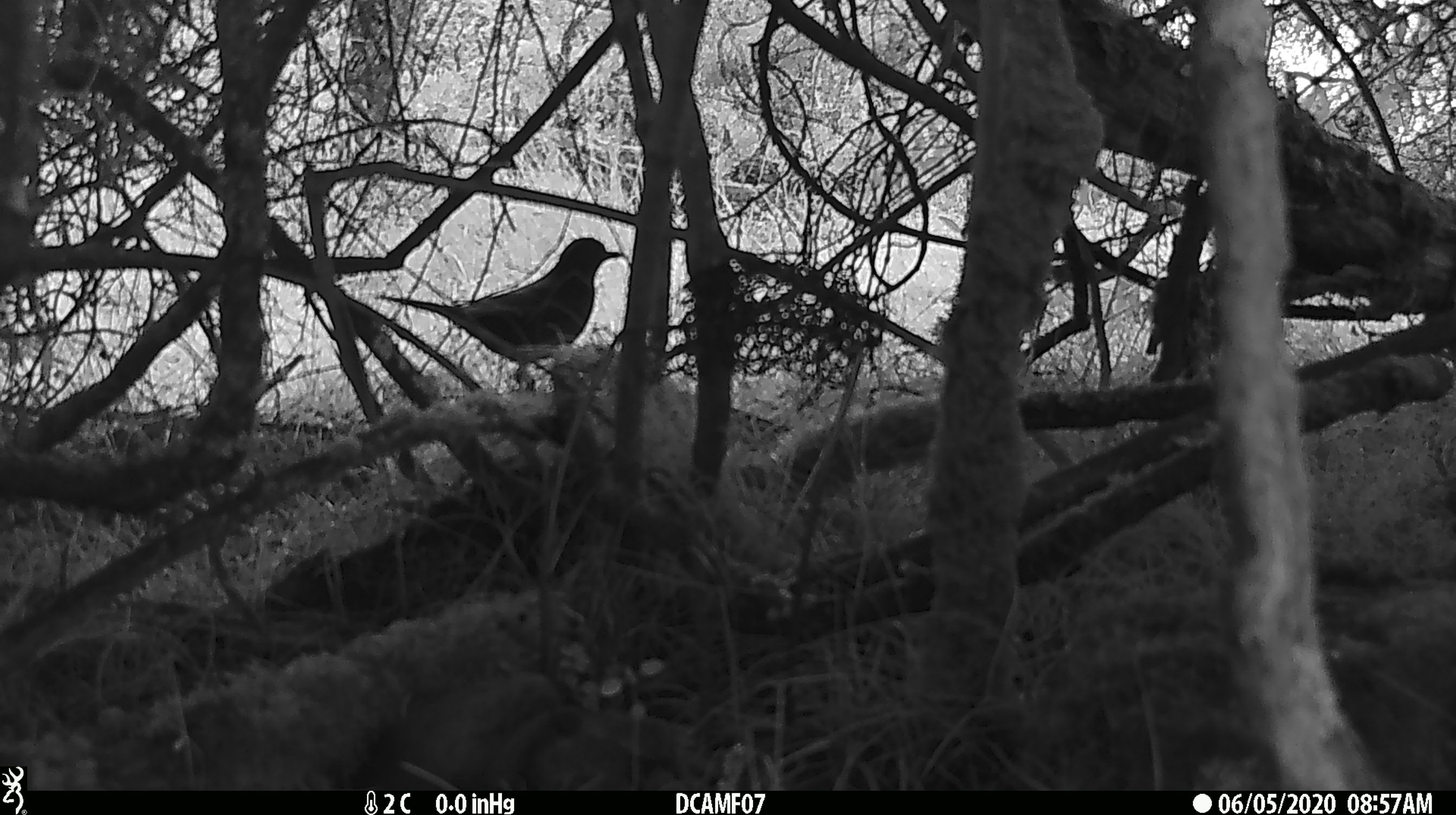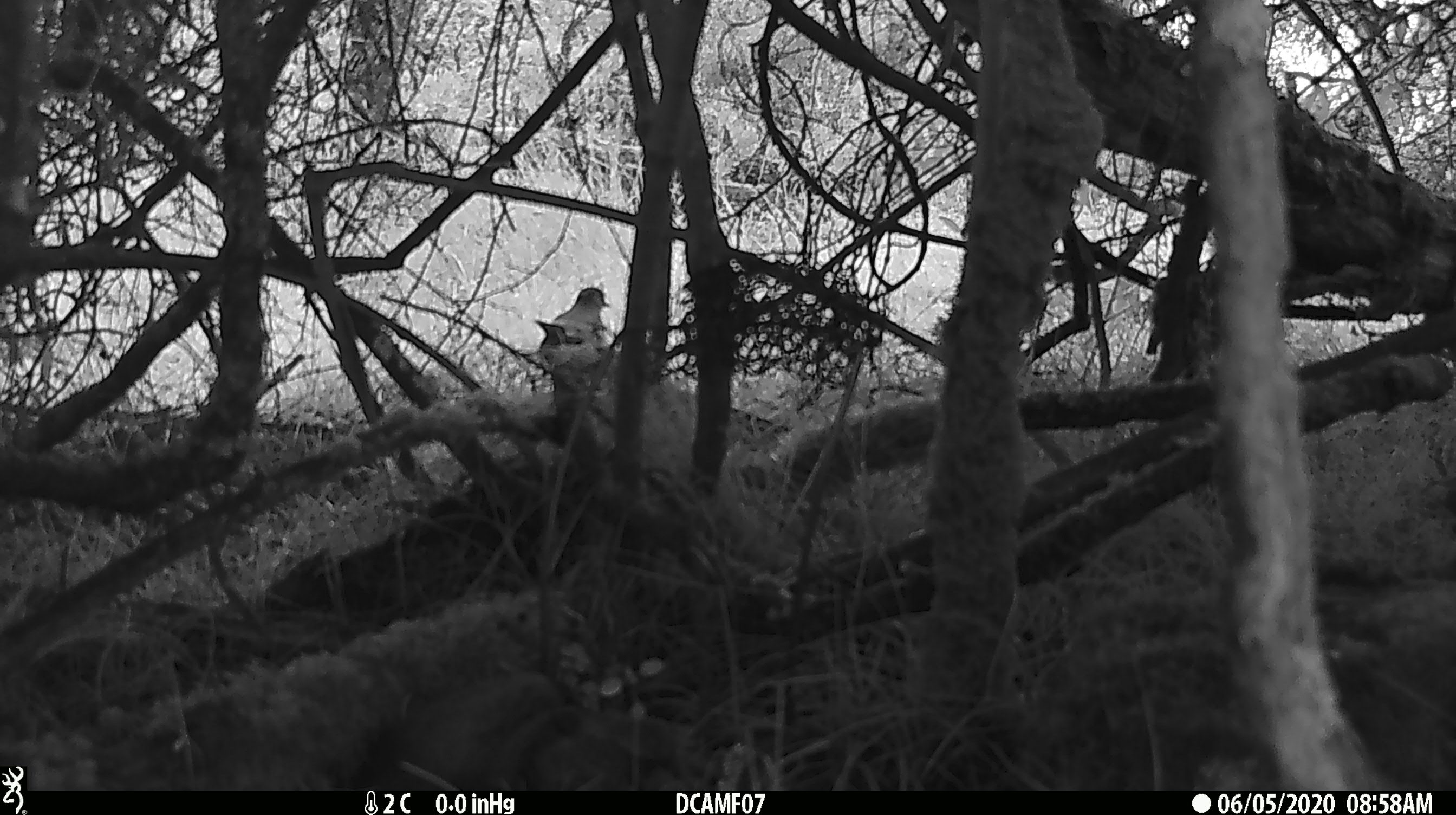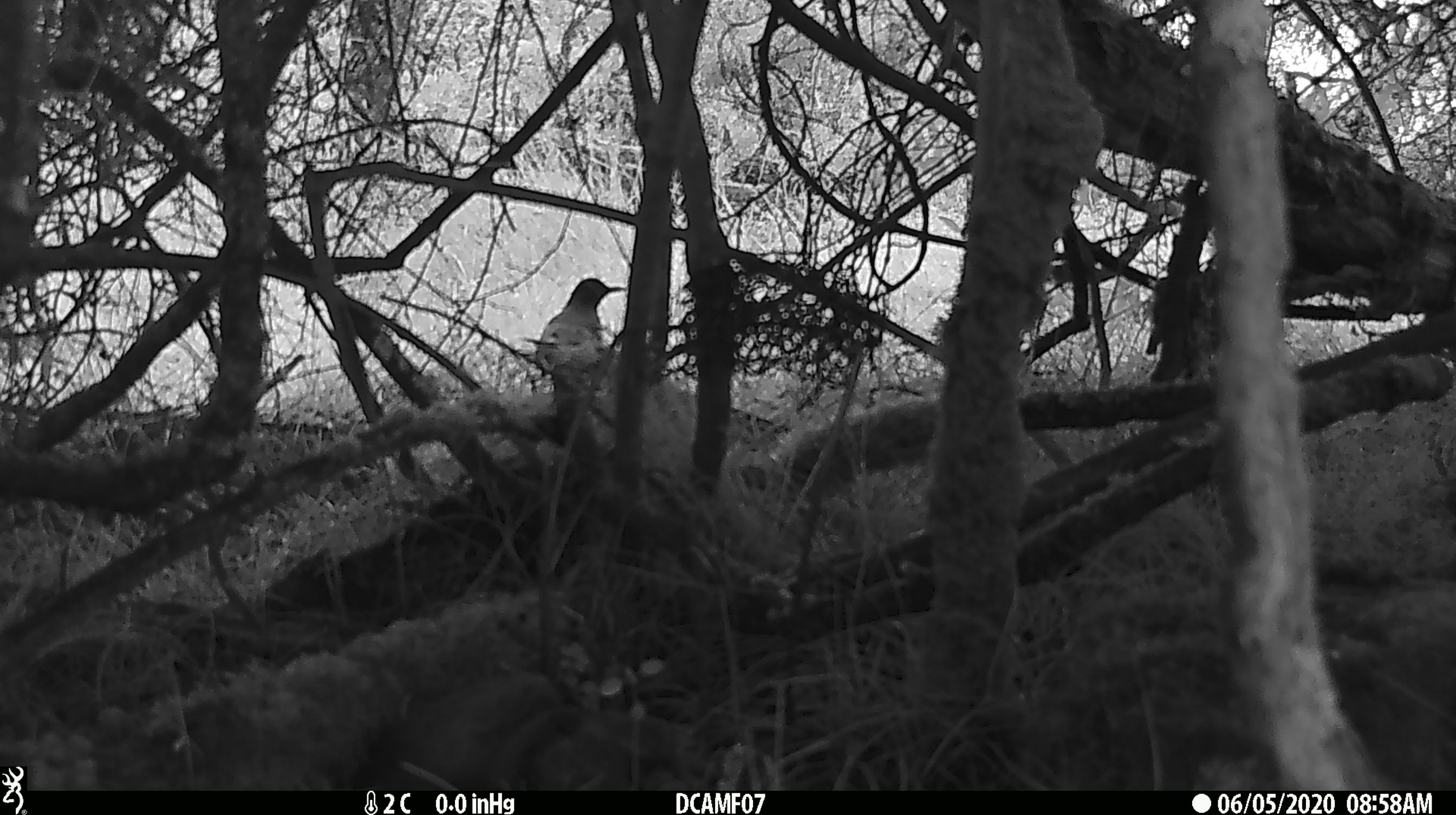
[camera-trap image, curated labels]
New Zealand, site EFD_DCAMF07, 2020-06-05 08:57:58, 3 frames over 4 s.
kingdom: Animalia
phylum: Chordata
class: Aves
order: Passeriformes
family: Turdidae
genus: Turdus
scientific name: Turdus merula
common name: eurasian blackbird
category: blackbird